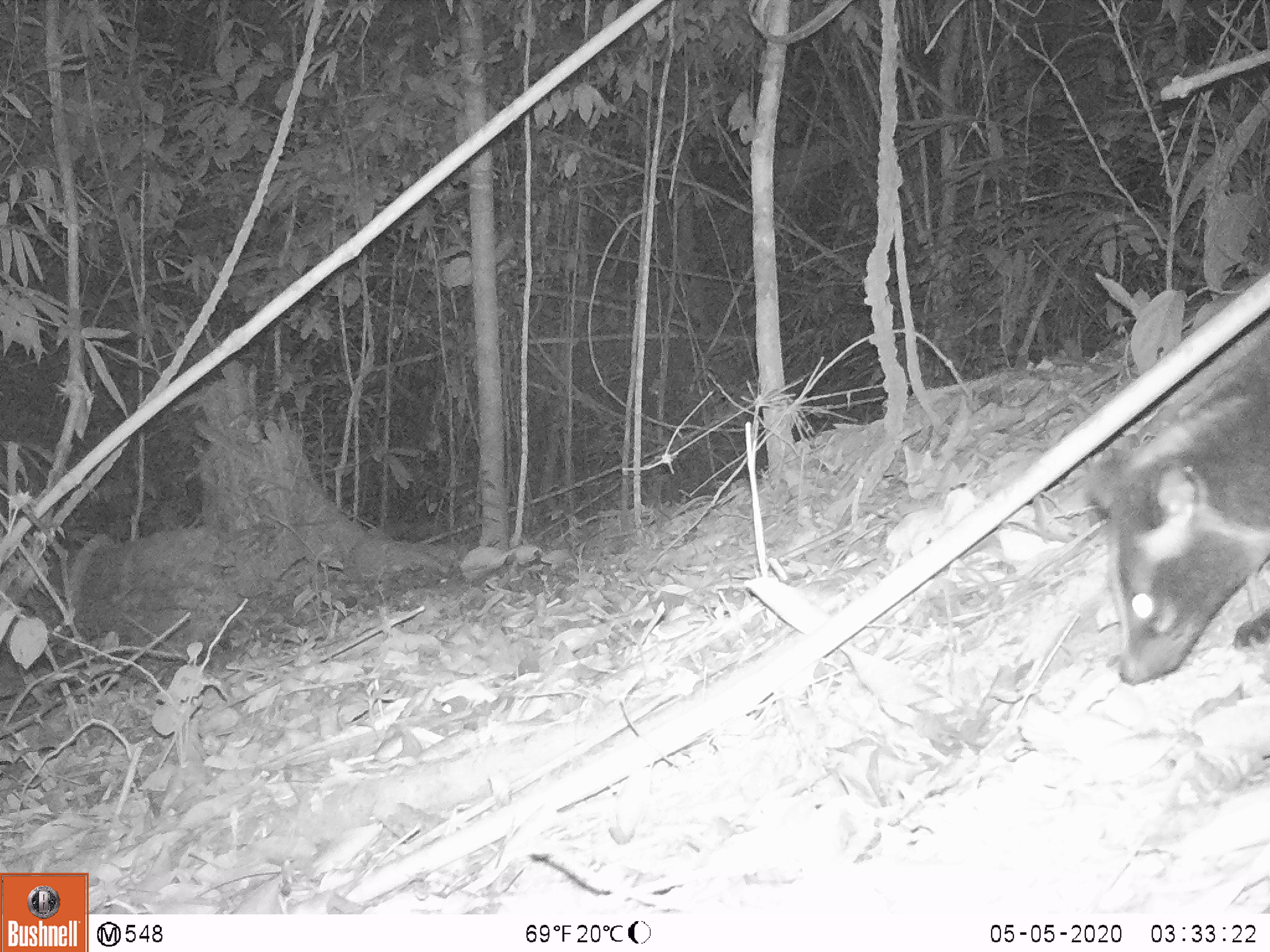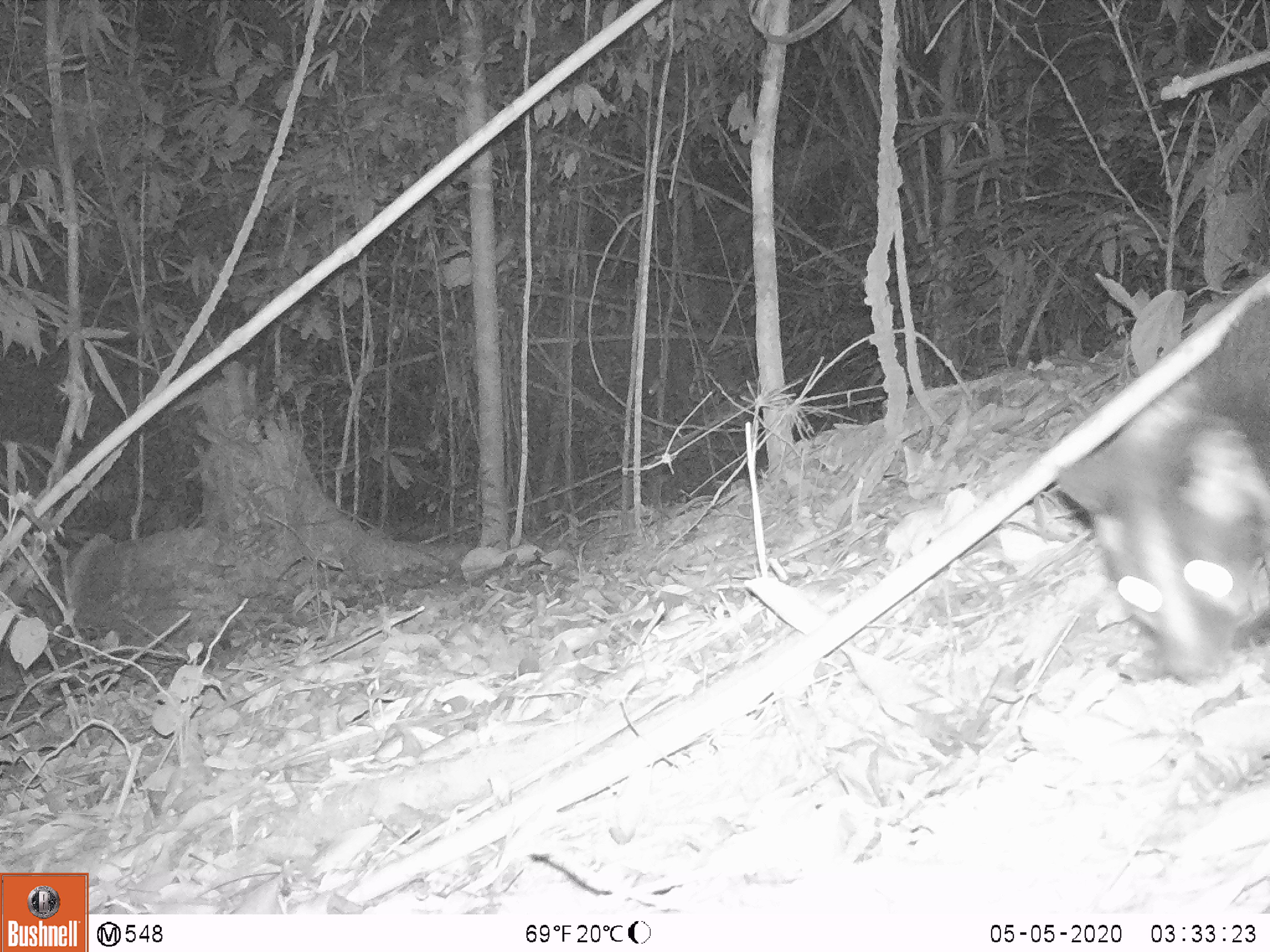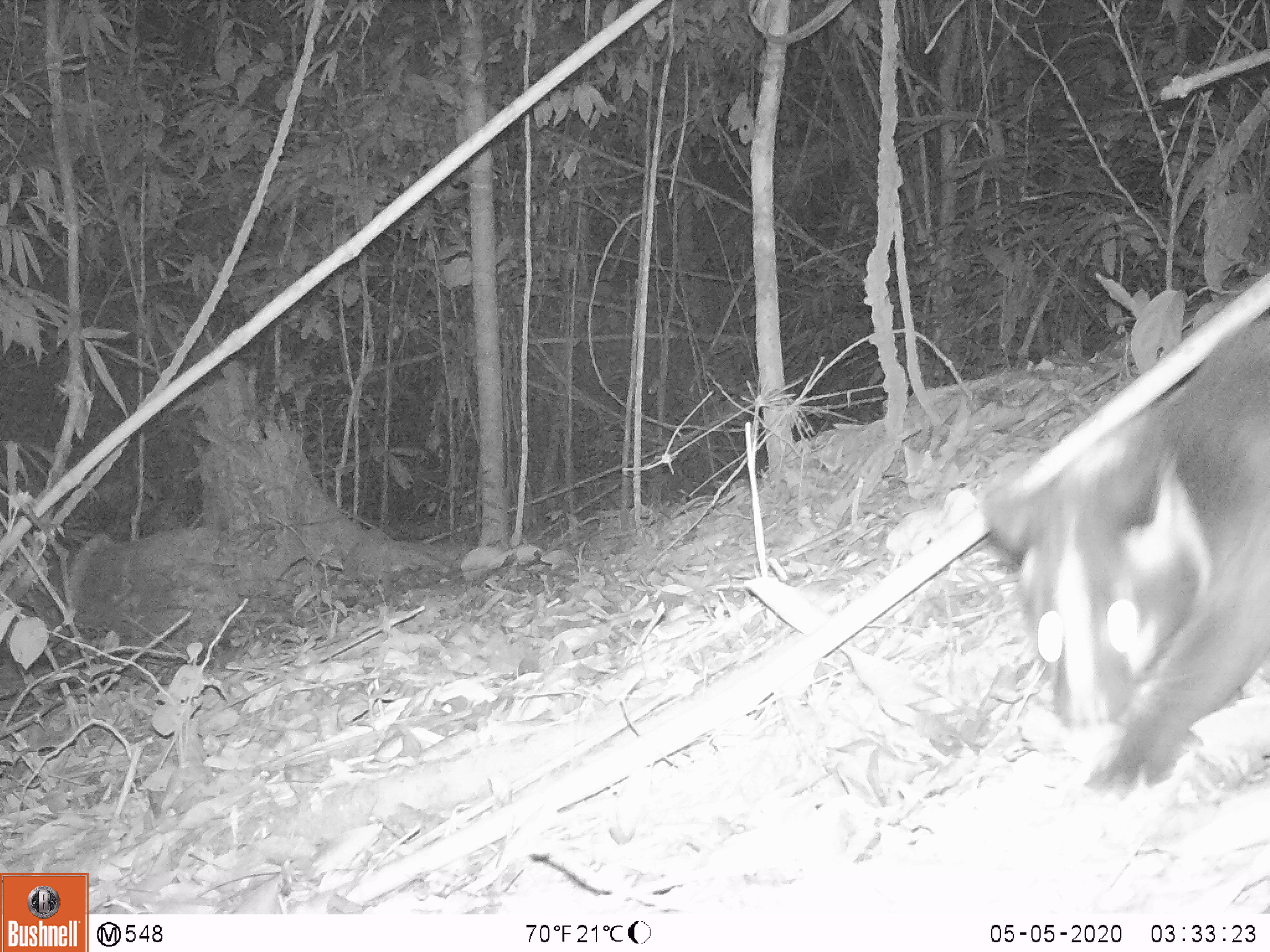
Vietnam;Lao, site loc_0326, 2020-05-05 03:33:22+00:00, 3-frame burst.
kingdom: Animalia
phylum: Chordata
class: Mammalia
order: Carnivora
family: Viverridae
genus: Paguma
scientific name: Paguma larvata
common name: masked palm civet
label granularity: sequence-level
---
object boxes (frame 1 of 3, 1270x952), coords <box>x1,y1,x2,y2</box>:
masked palm civet: <box>1081,328,1270,683</box>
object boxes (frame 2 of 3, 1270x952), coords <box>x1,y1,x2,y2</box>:
masked palm civet: <box>1055,291,1270,685</box>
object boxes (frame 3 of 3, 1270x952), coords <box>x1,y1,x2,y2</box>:
masked palm civet: <box>978,316,1270,792</box>